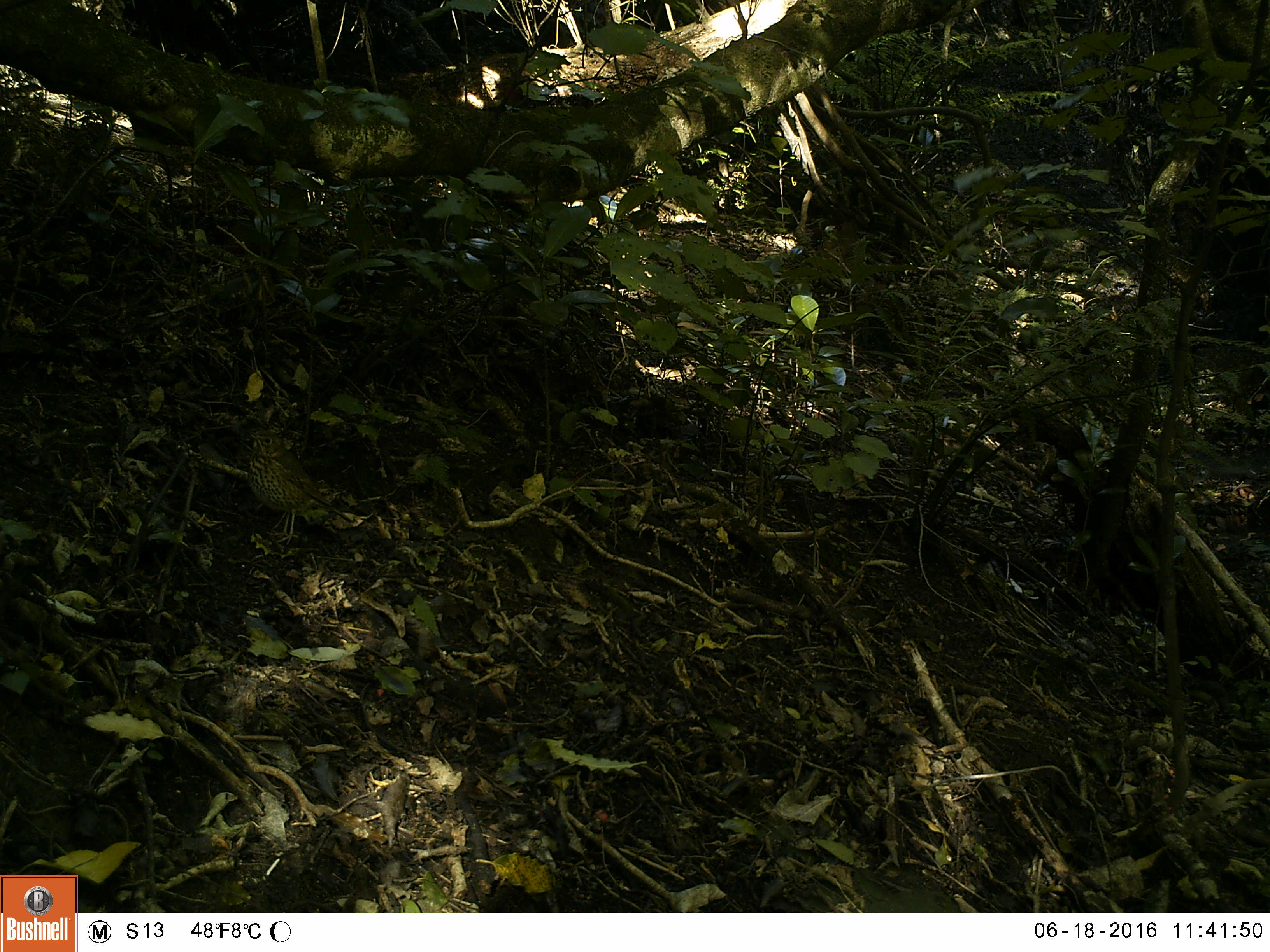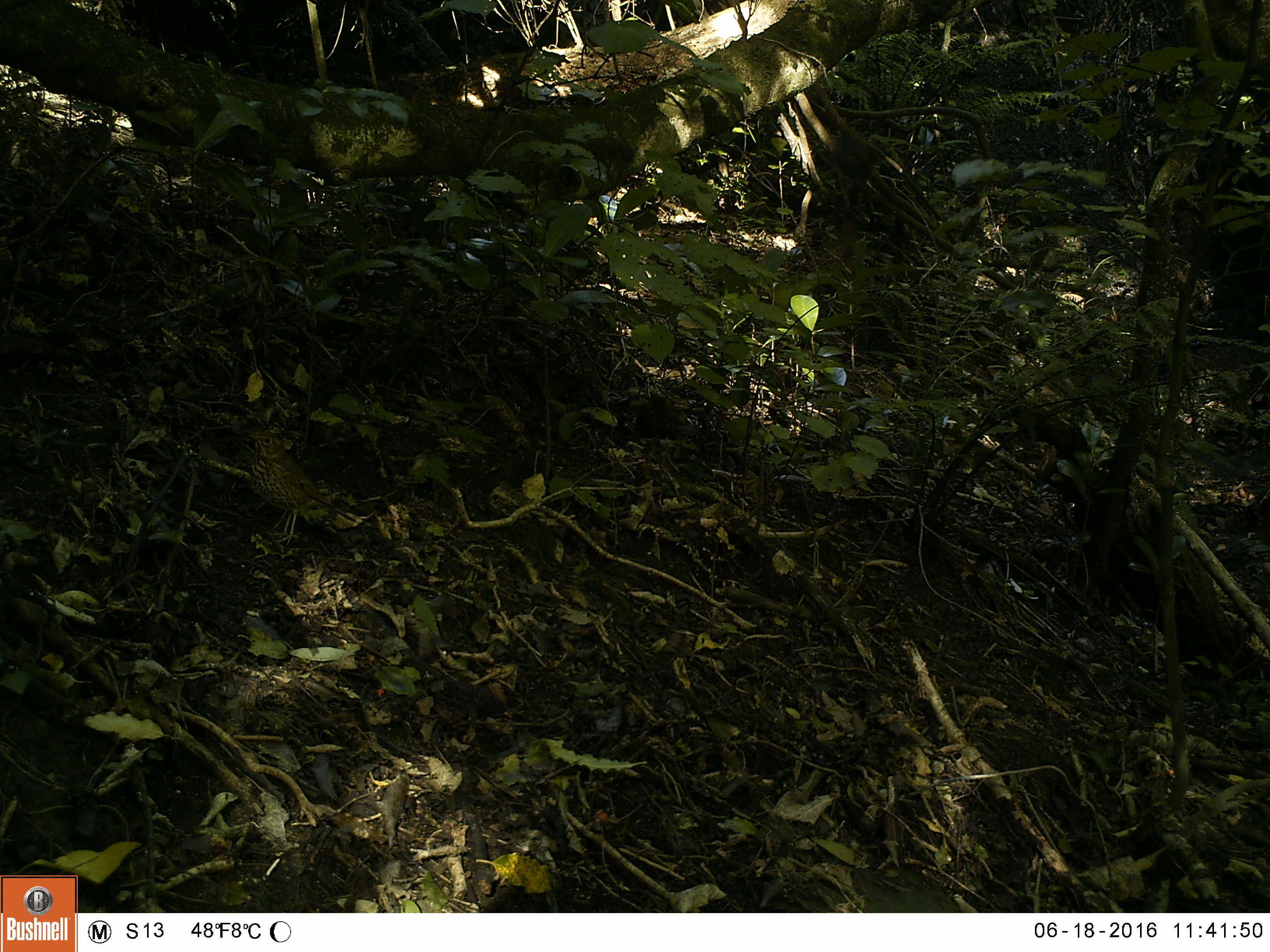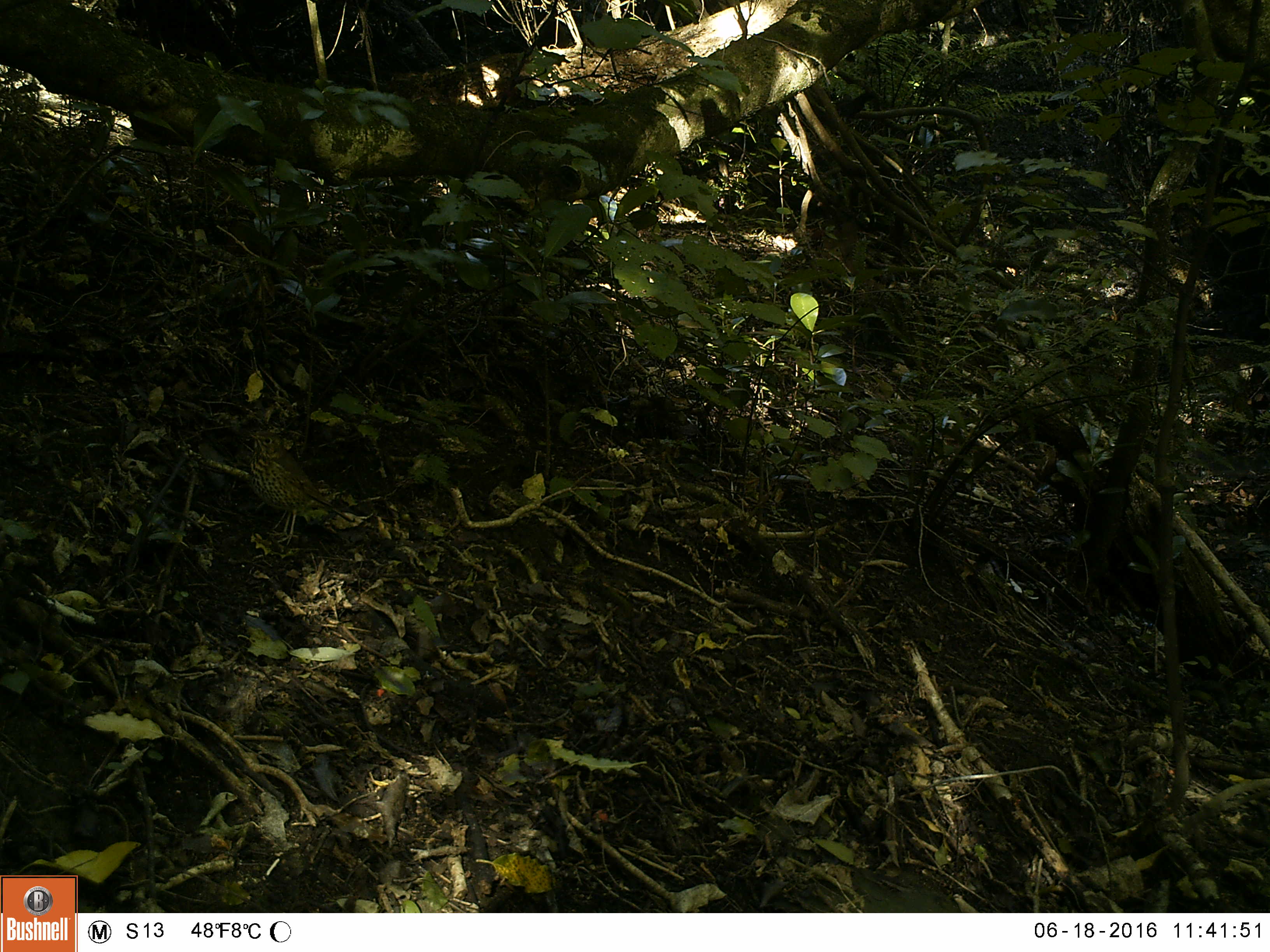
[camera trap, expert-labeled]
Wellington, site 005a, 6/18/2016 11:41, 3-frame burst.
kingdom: Animalia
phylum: Chordata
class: Aves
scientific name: Aves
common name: bird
Bird (Aves).